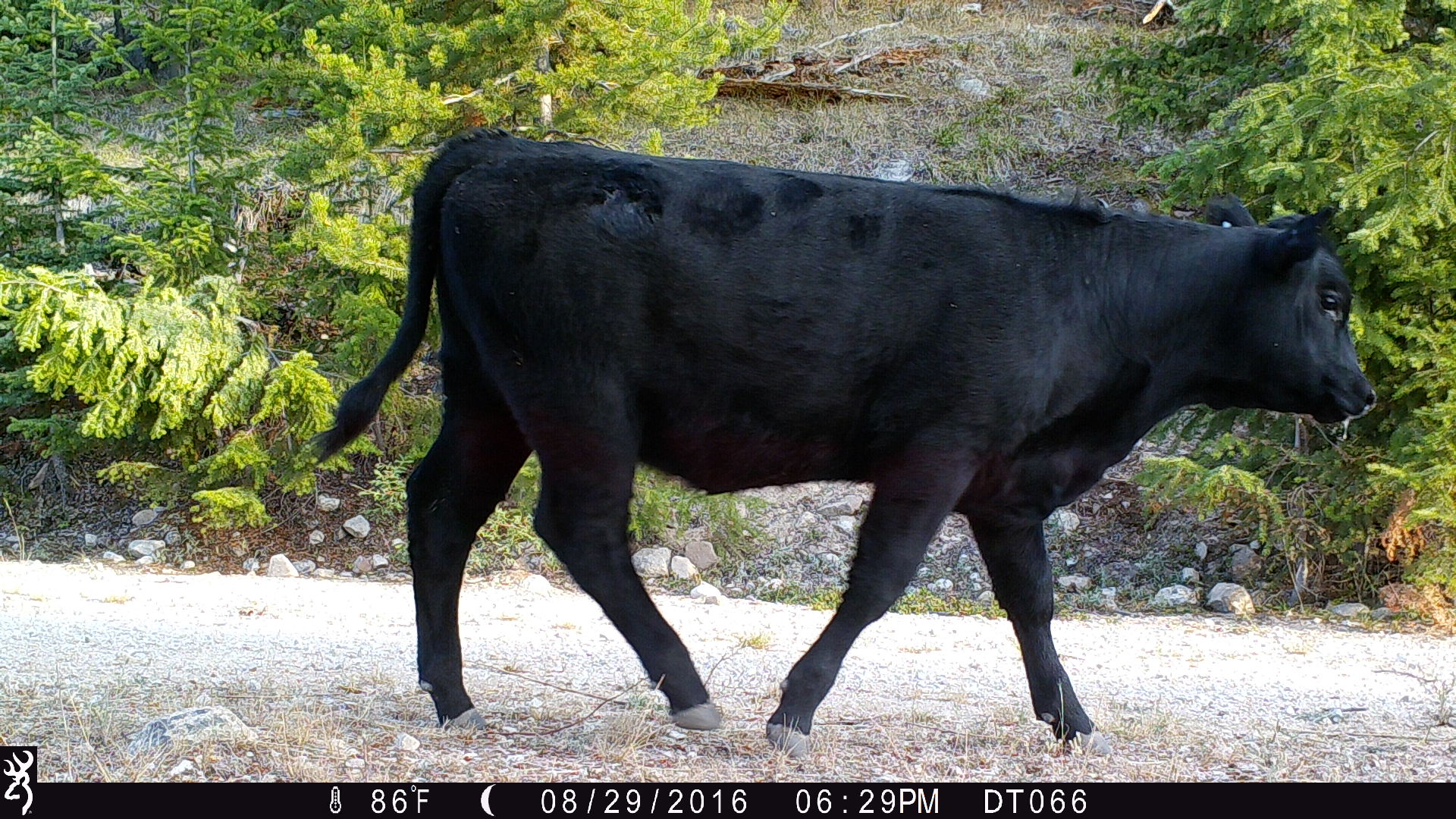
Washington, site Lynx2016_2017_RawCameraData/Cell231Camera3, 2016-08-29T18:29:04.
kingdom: Animalia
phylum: Chordata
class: Mammalia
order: Artiodactyla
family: Bovidae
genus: Bos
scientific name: Bos taurus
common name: domestic cattle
Domestic cattle (Bos taurus). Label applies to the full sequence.